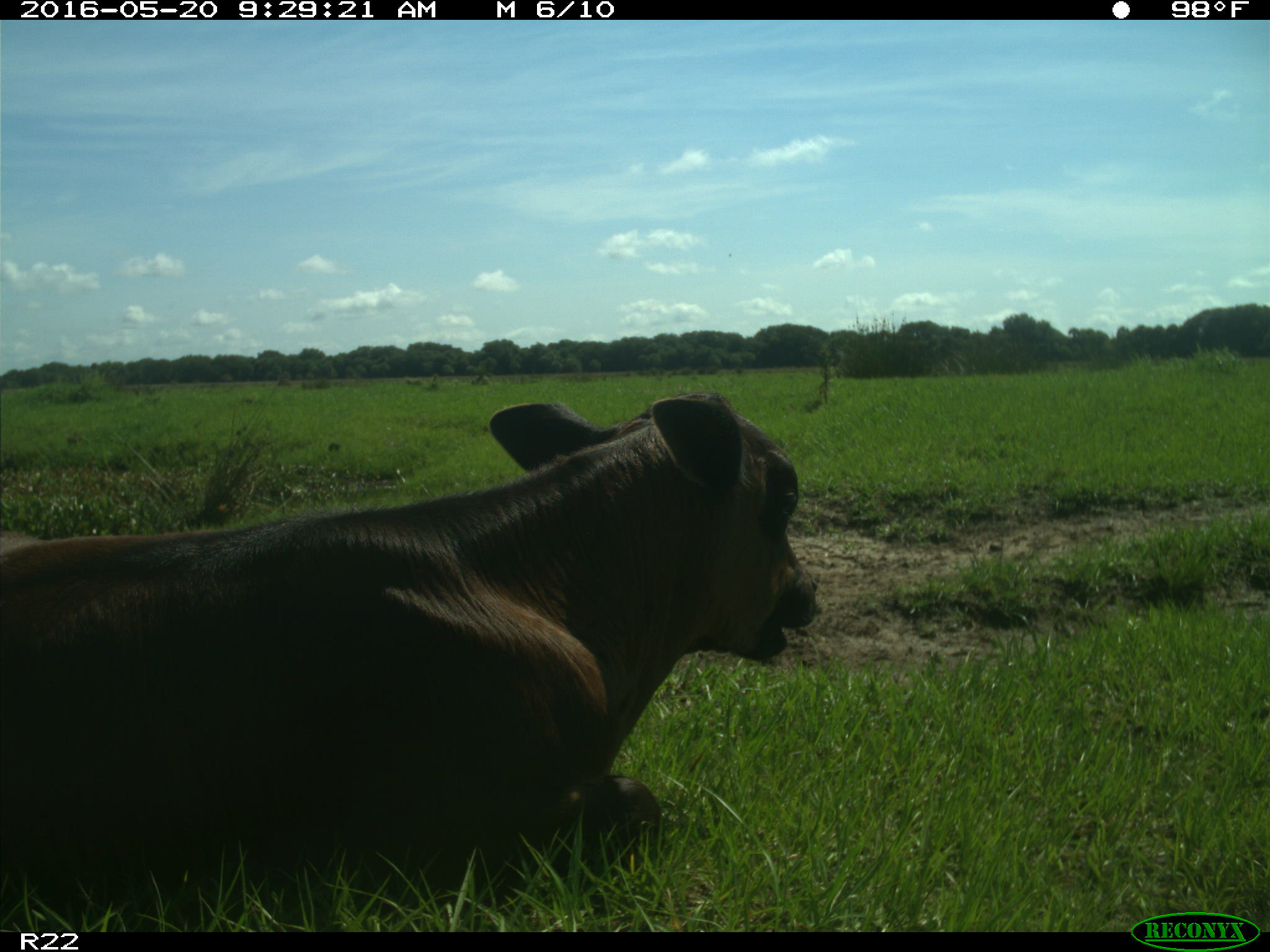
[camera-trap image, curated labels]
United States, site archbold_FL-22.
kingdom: Animalia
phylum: Chordata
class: Mammalia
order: Artiodactyla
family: Bovidae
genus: Bos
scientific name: Bos taurus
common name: domestic cow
Bos taurus (domestic cow).